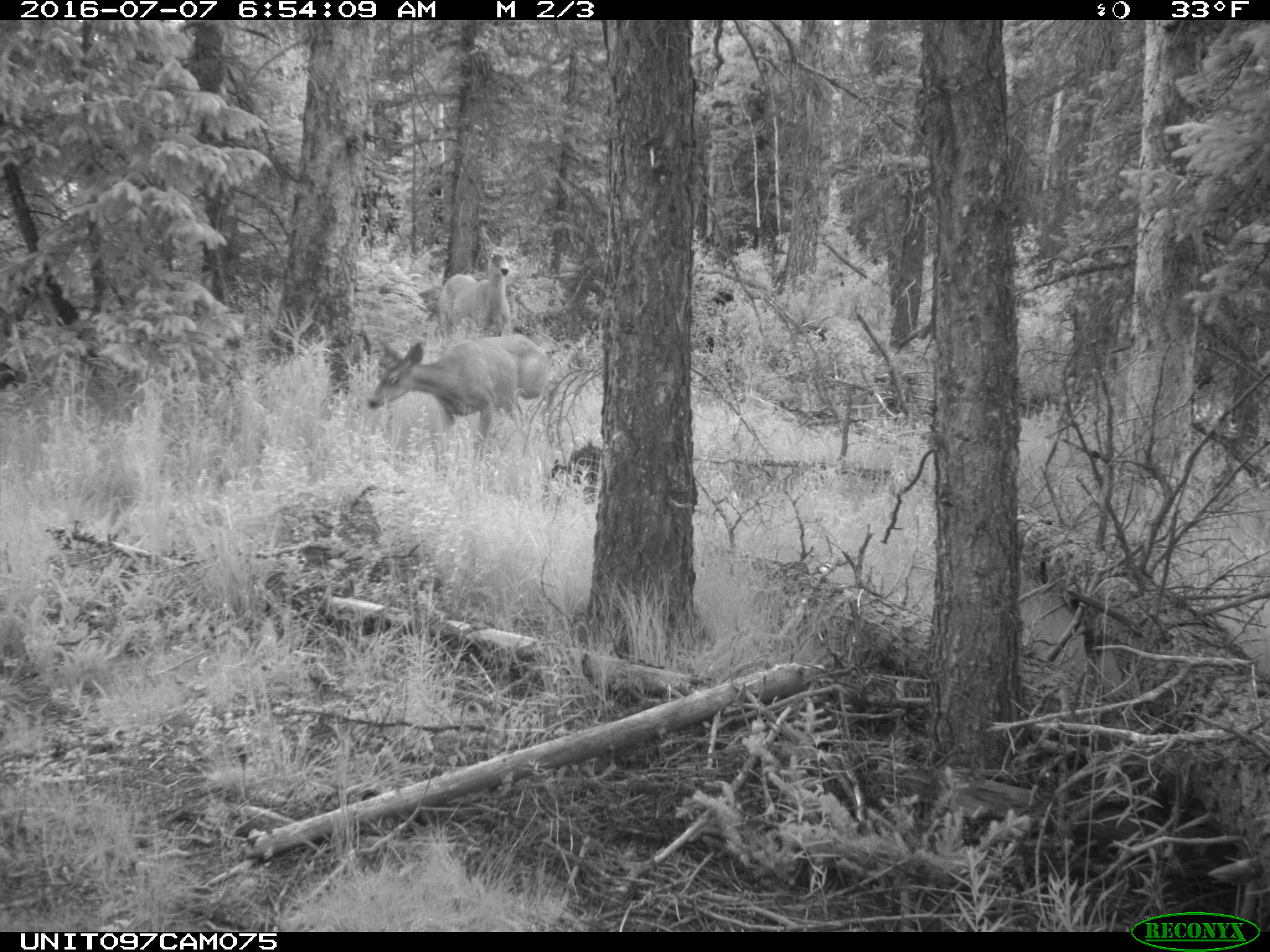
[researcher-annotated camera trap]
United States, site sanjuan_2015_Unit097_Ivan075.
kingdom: Animalia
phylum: Chordata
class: Mammalia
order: Artiodactyla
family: Cervidae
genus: Odocoileus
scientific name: Odocoileus hemionus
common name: mule deer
Odocoileus hemionus (mule deer).